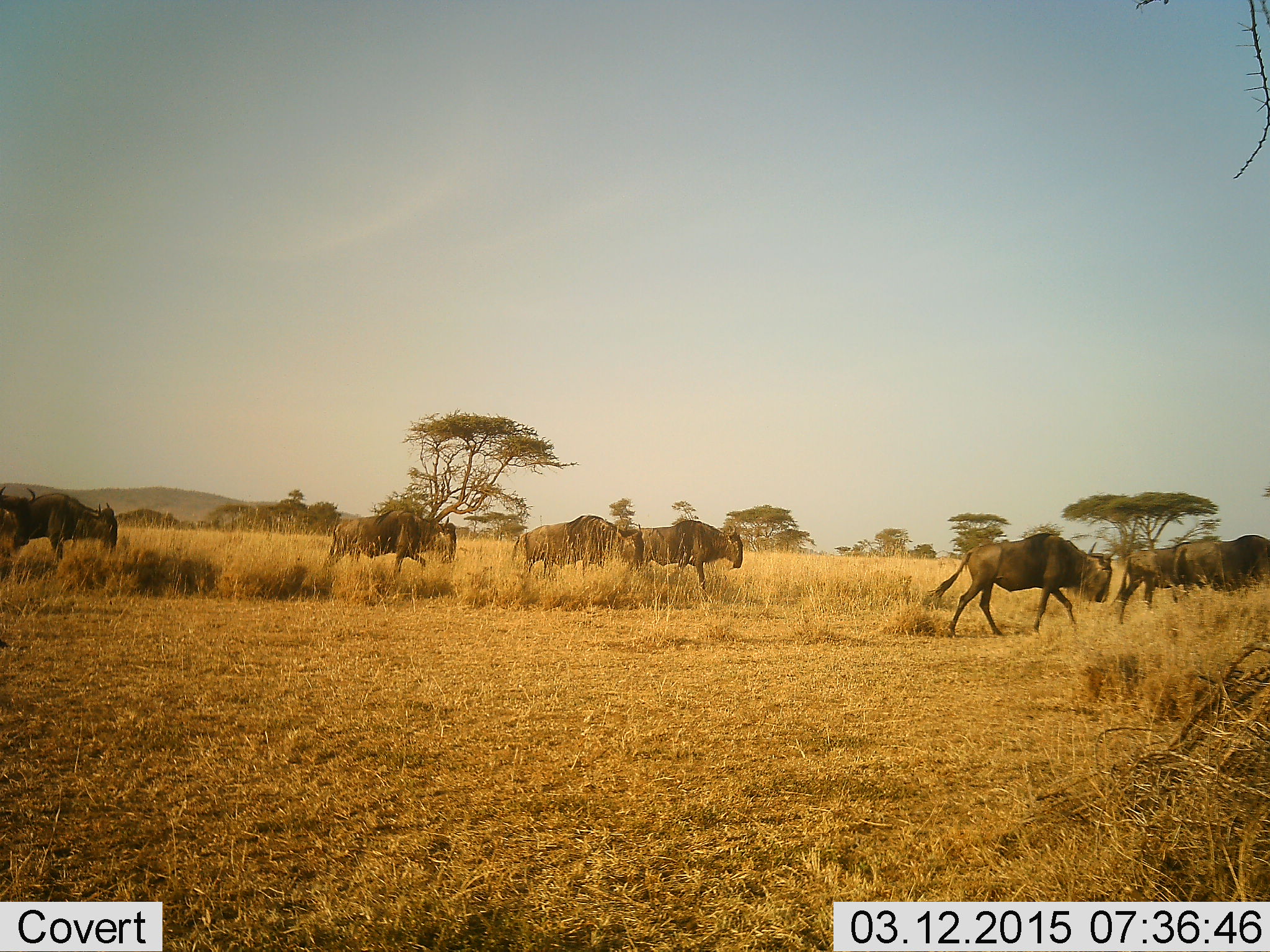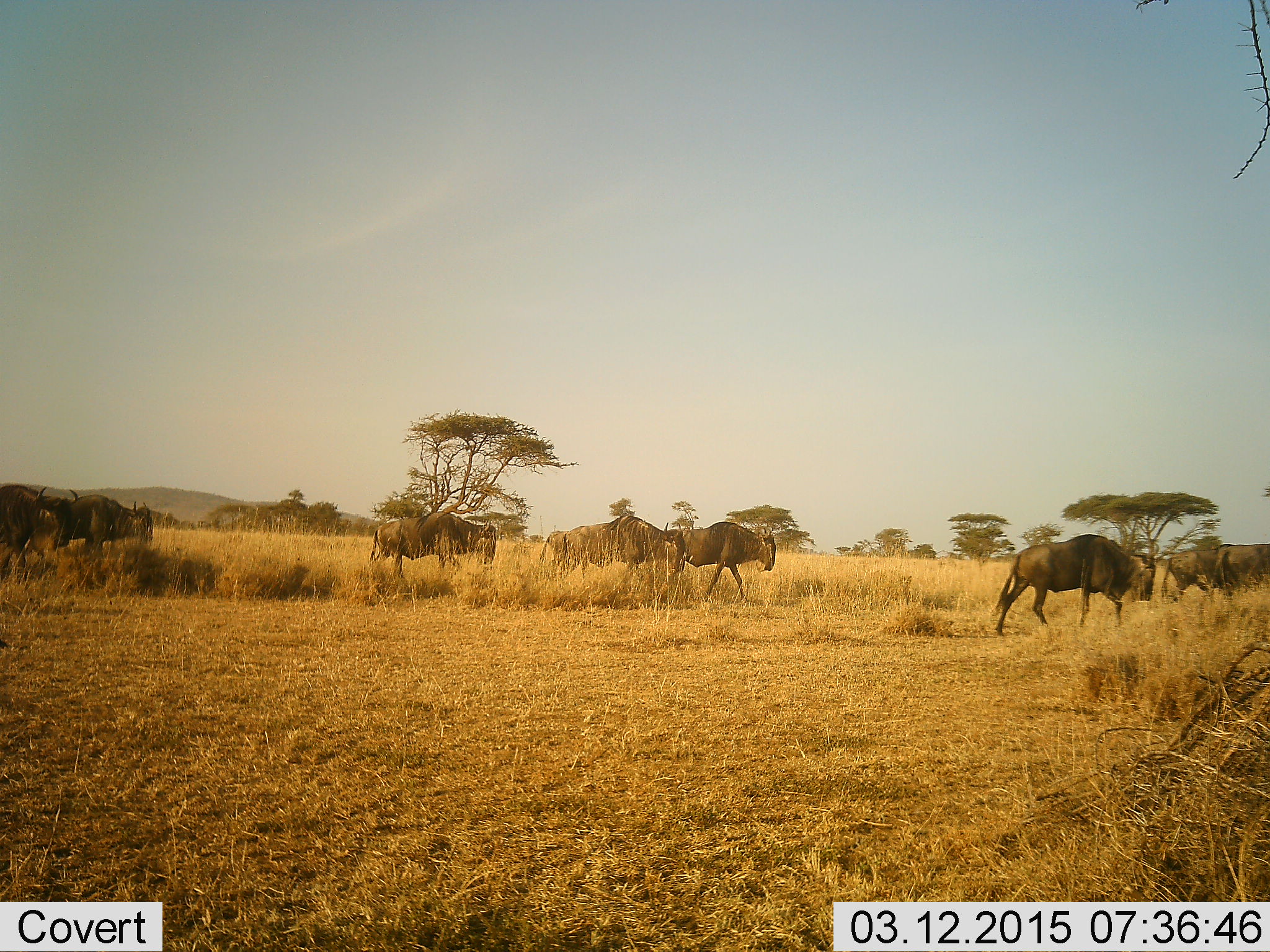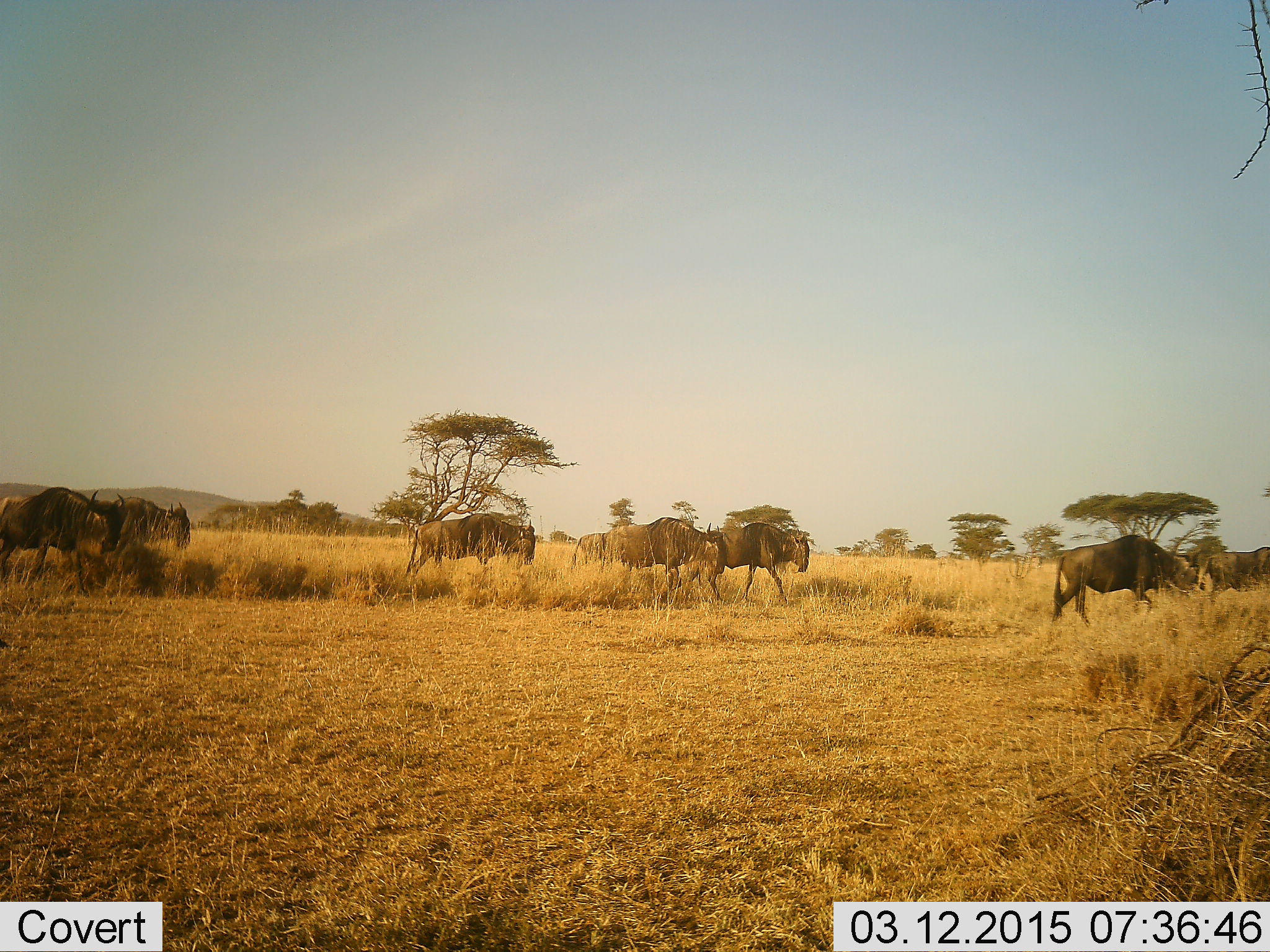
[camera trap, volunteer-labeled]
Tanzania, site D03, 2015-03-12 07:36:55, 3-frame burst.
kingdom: Animalia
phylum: Chordata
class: Mammalia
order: Artiodactyla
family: Bovidae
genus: Connochaetes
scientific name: Connochaetes taurinus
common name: blue wildebeest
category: wildebeest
Wildebeest (blue wildebeest) (Connochaetes taurinus), count 8. Behavior (volunteer vote fractions): standing 0%, resting 0%, moving 100%, interacting 0%. Young present (vote fraction): 0%. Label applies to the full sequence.